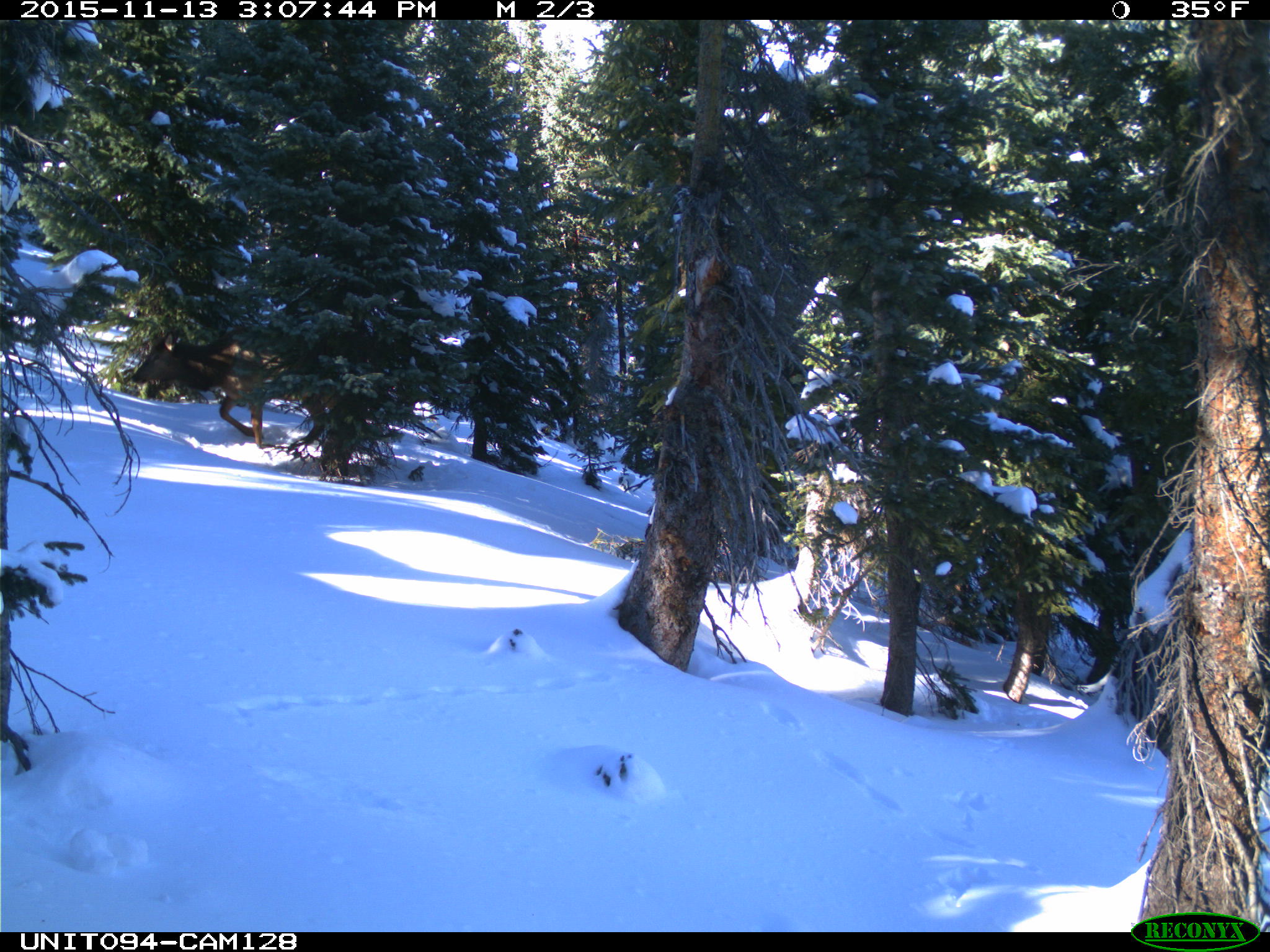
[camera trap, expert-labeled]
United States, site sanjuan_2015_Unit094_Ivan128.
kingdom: Animalia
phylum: Chordata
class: Mammalia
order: Artiodactyla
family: Cervidae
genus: Cervus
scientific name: Cervus elaphus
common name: red deer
Cervus elaphus (red deer).